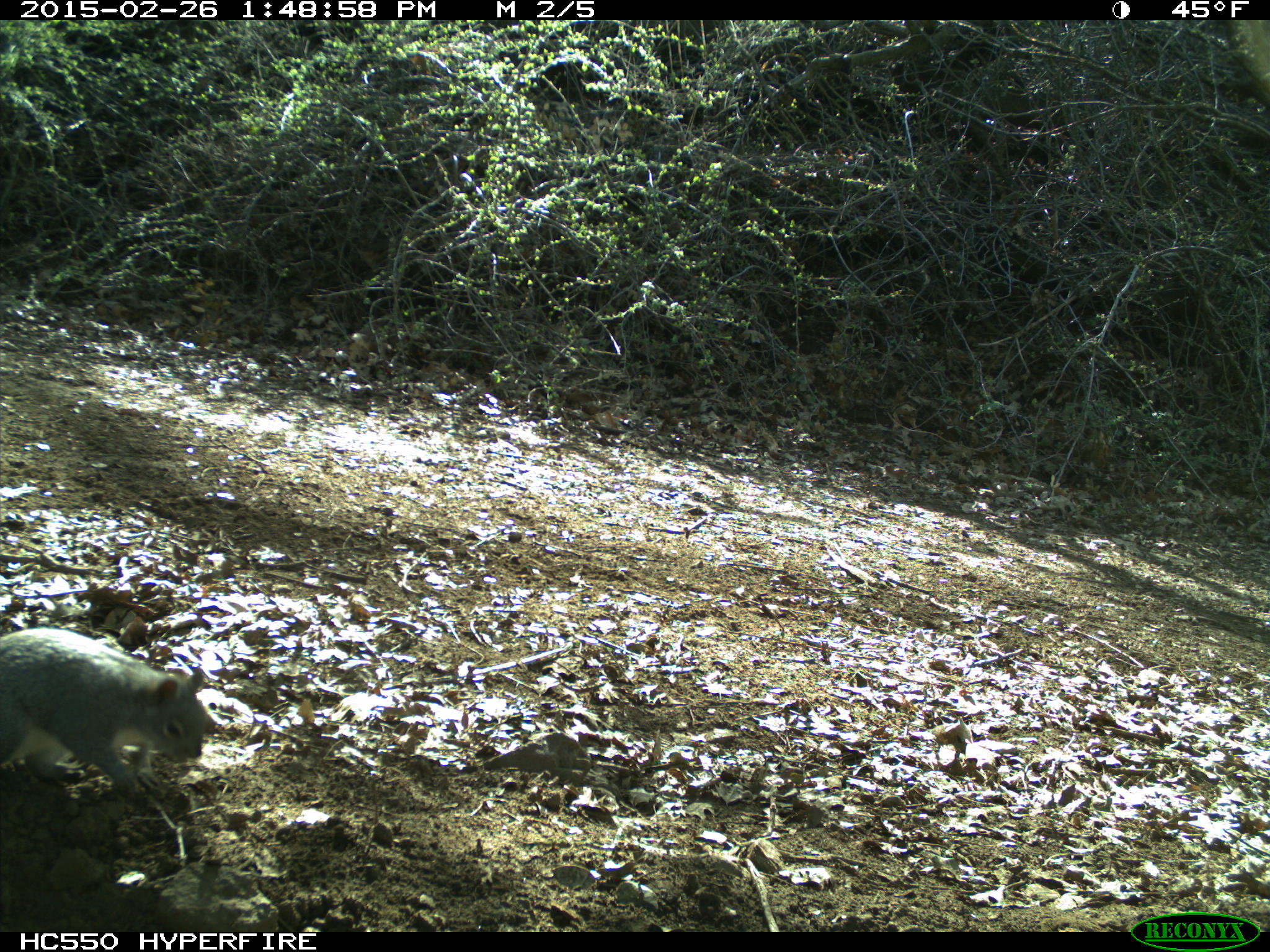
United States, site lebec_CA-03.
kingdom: Animalia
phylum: Chordata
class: Mammalia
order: Rodentia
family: Sciuridae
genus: Sciurus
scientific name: Sciurus carolinensis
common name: eastern gray squirrel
Sciurus carolinensis (eastern gray squirrel).